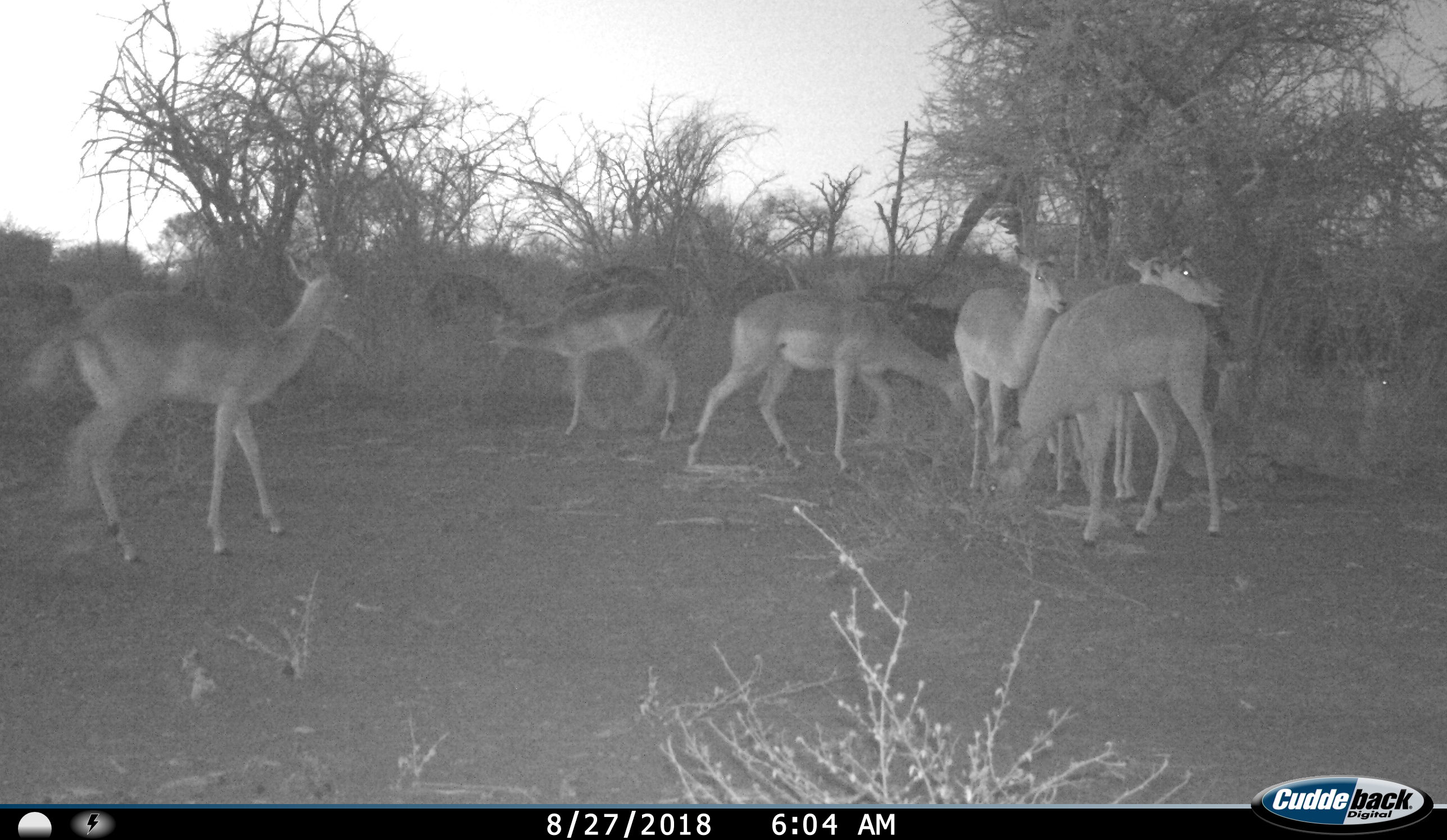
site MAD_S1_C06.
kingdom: Animalia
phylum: Chordata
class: Mammalia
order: Artiodactyla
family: Bovidae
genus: Aepyceros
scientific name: Aepyceros melampus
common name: impala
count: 7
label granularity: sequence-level